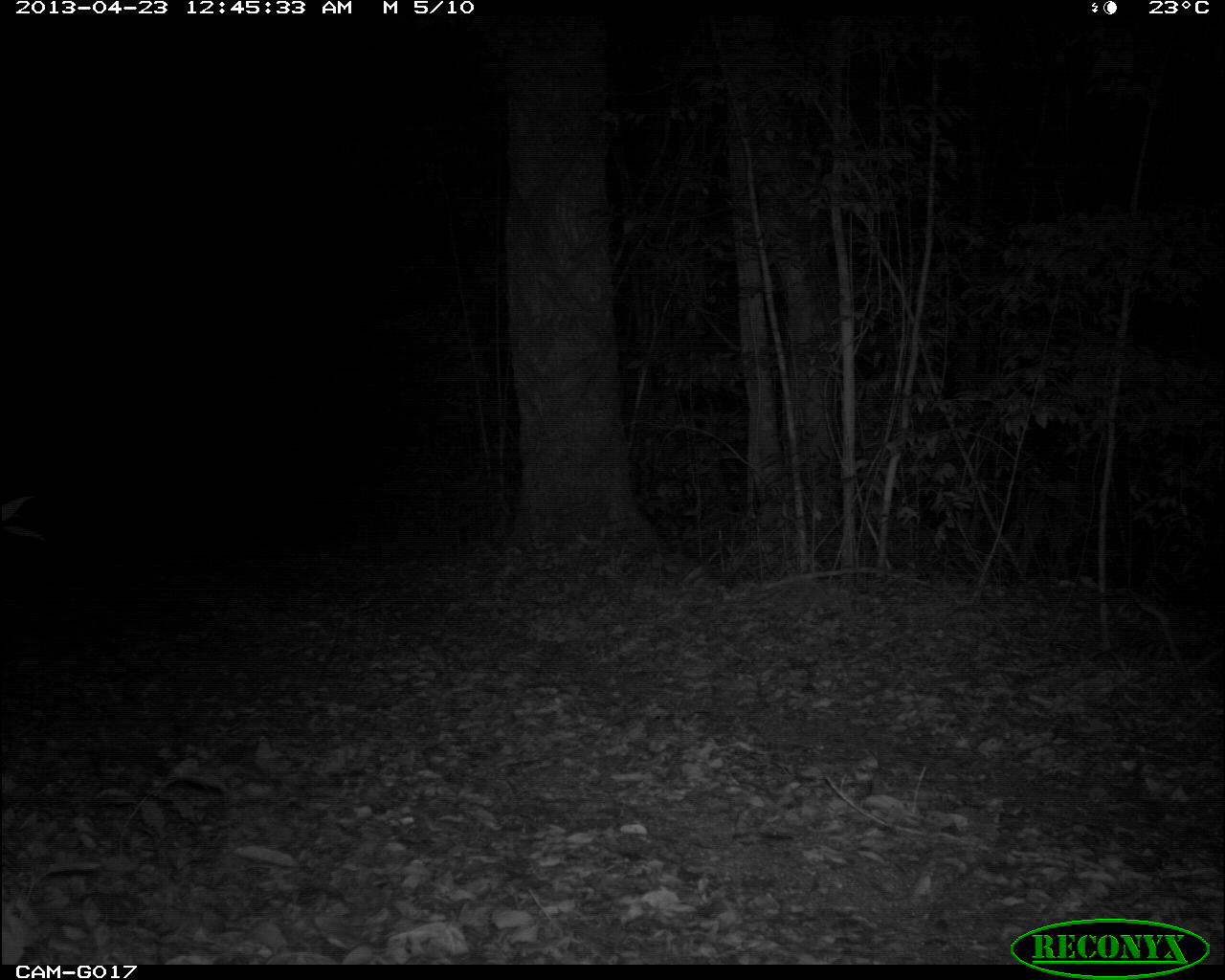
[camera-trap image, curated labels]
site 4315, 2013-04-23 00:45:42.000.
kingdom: Animalia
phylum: Chordata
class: Mammalia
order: Carnivora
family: Felidae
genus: Puma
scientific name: Puma concolor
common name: mountain lion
Puma concolor (mountain lion), count 1.